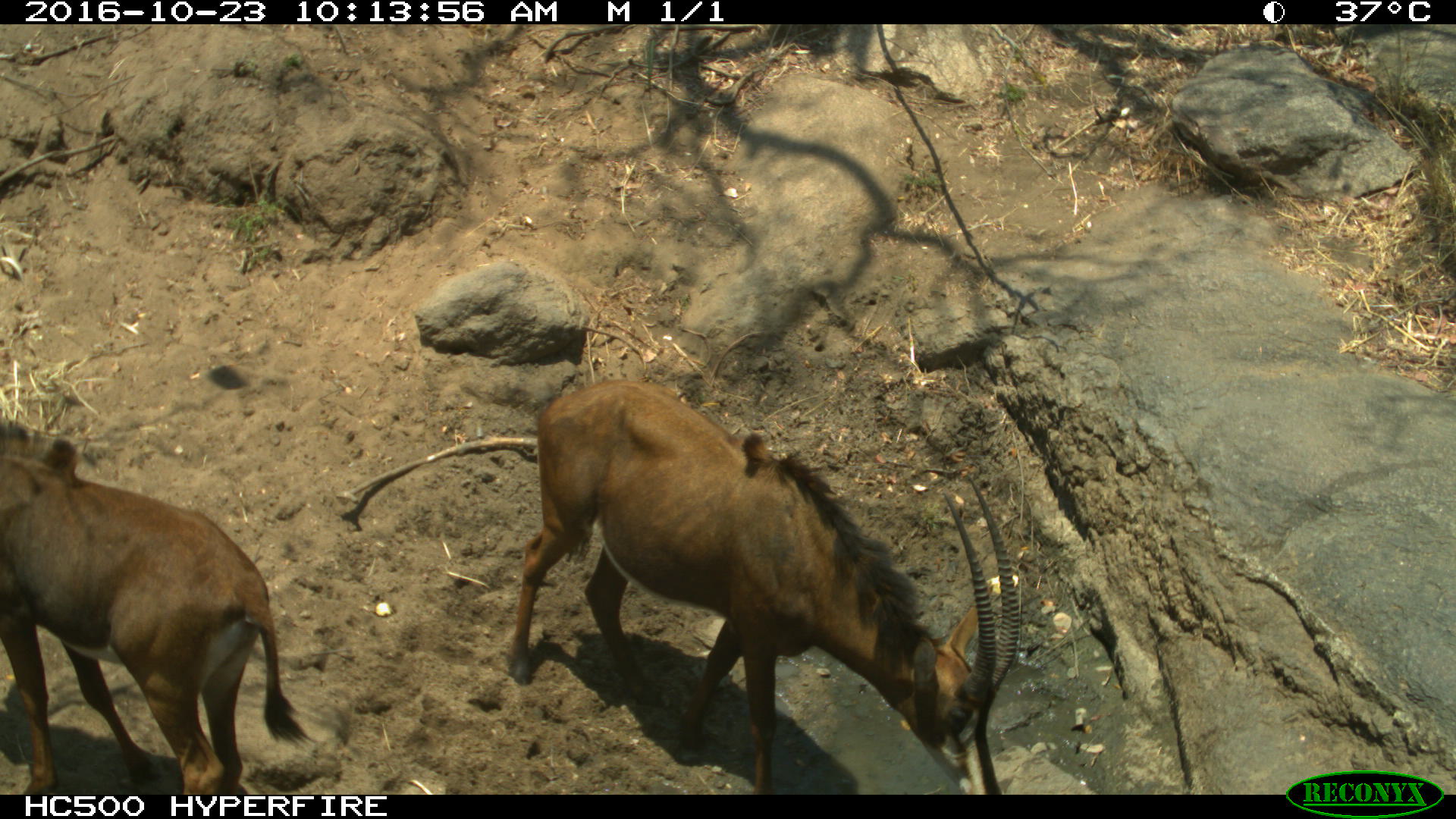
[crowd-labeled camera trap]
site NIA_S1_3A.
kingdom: Animalia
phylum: Chordata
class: Mammalia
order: Artiodactyla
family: Bovidae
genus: Hippotragus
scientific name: Hippotragus niger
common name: sable antelope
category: sable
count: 2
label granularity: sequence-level